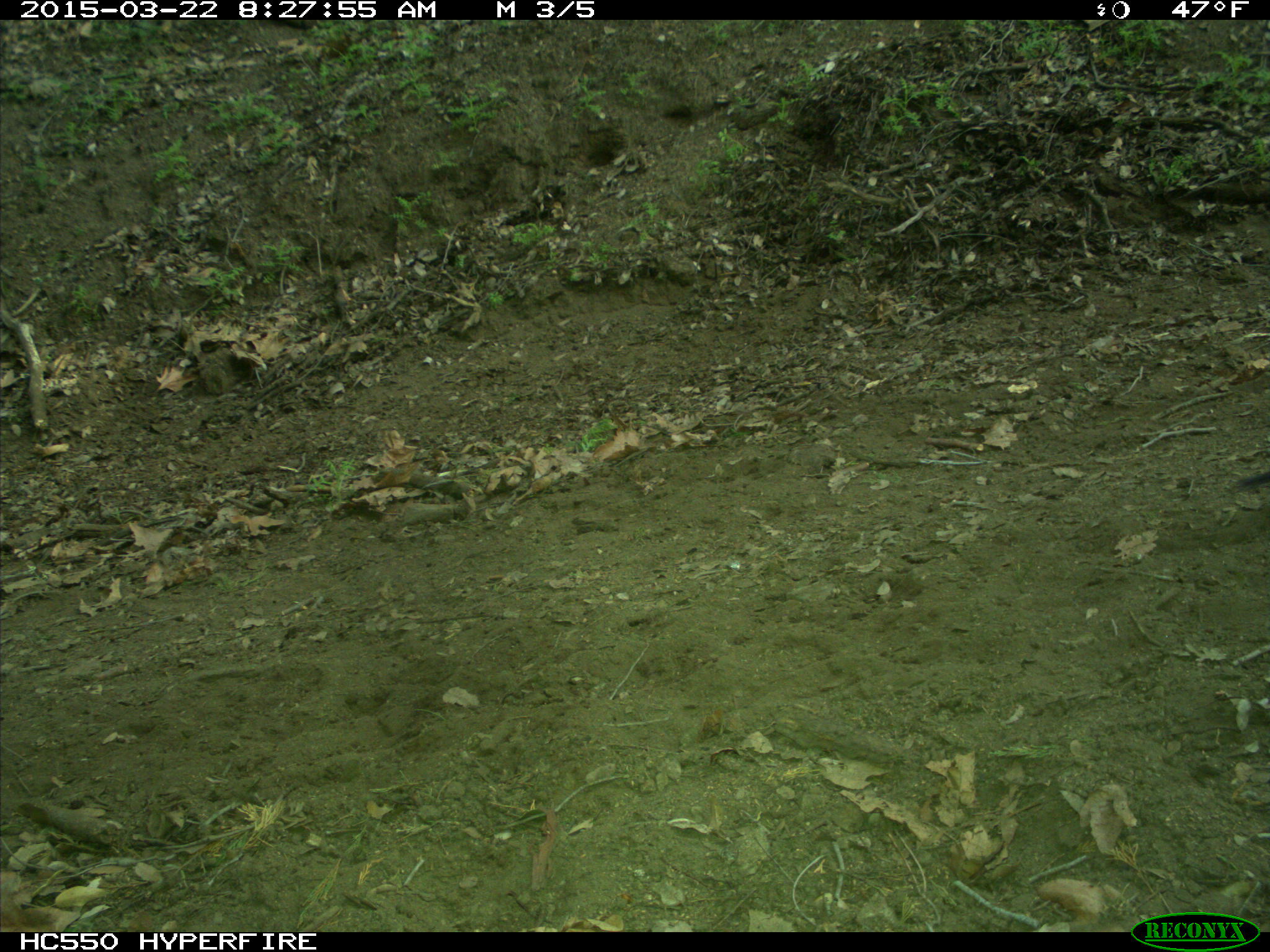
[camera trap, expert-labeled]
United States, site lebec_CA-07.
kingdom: Animalia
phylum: Chordata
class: Aves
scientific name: Aves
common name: birds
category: unidentified bird